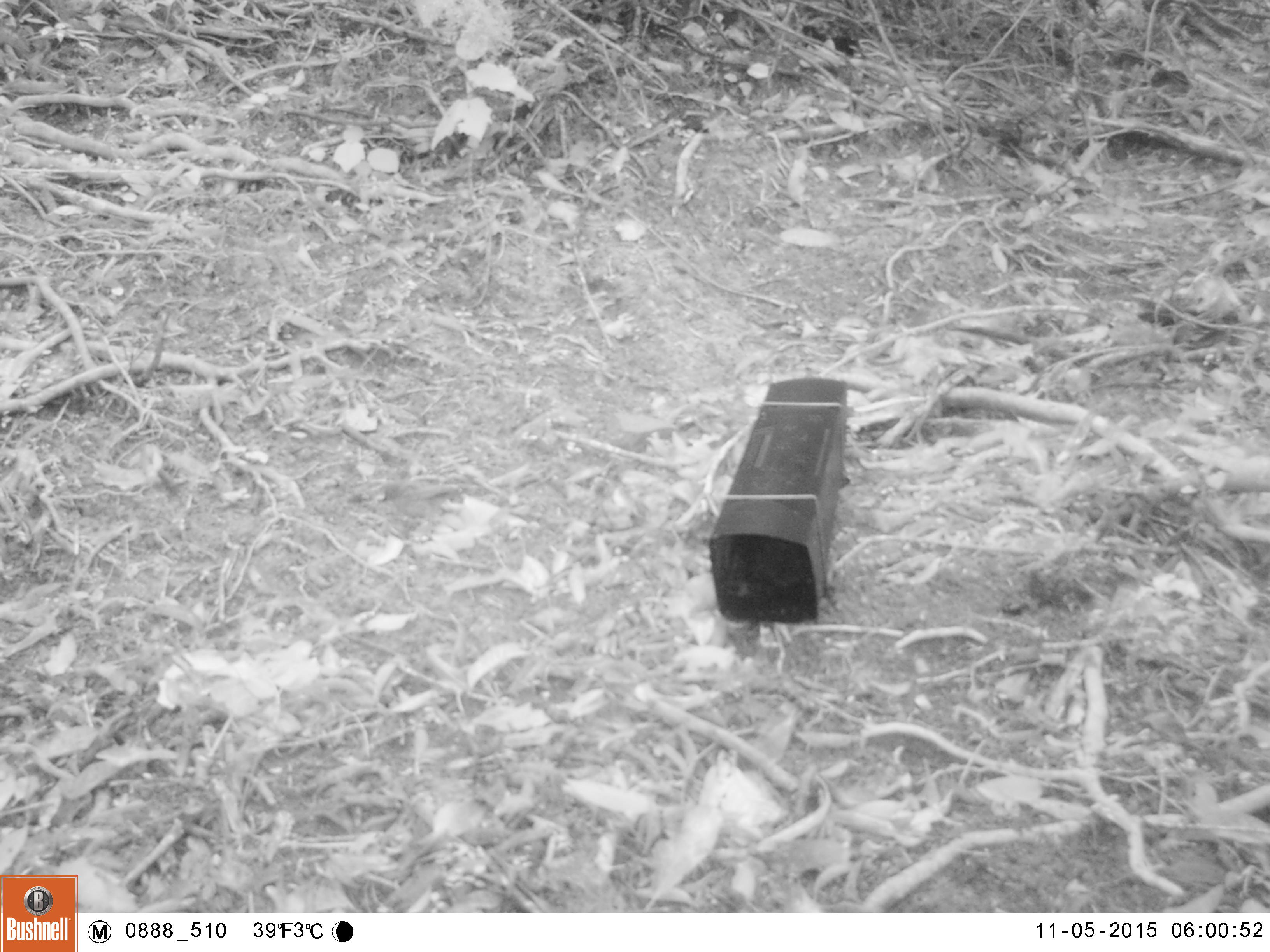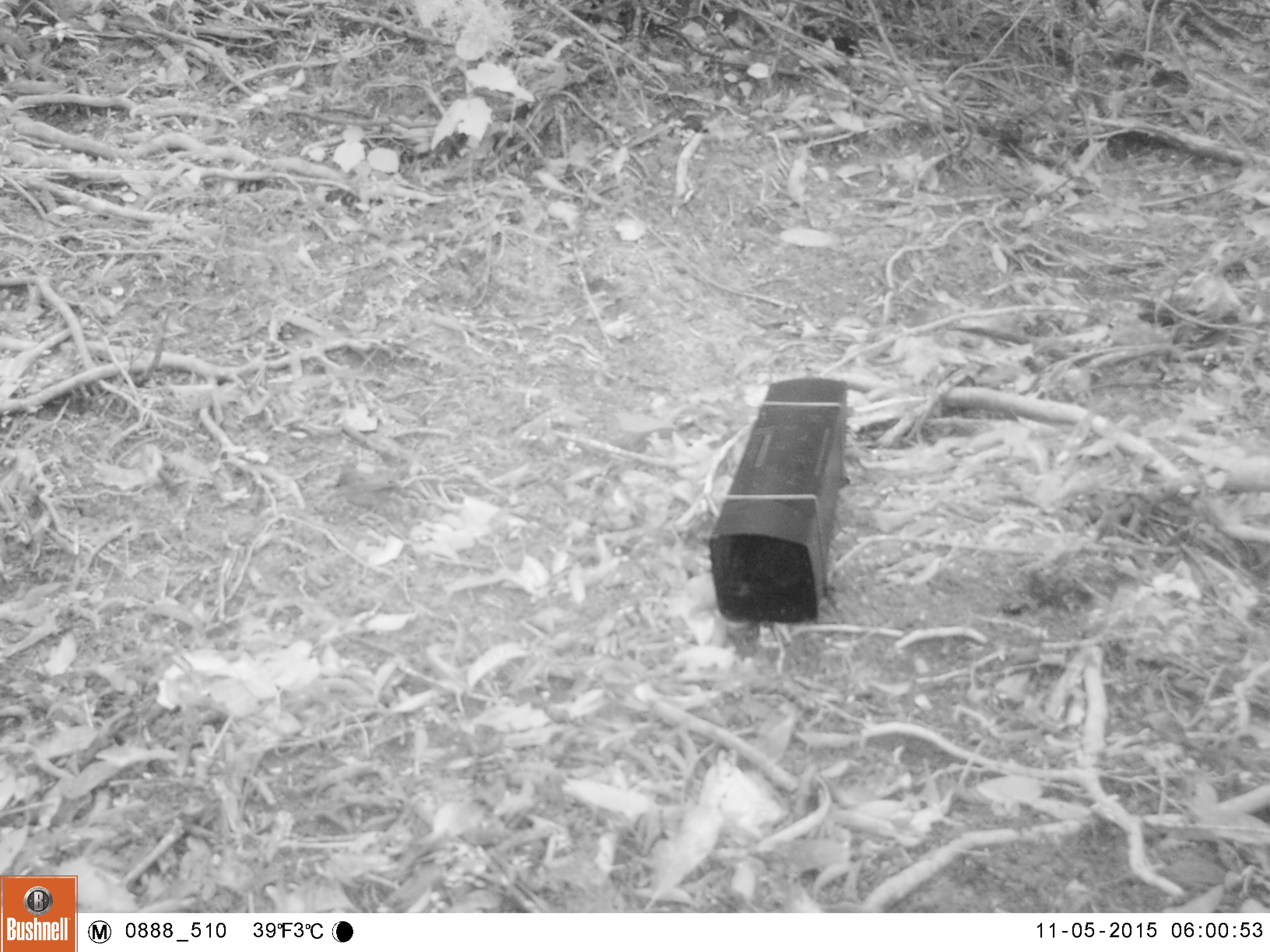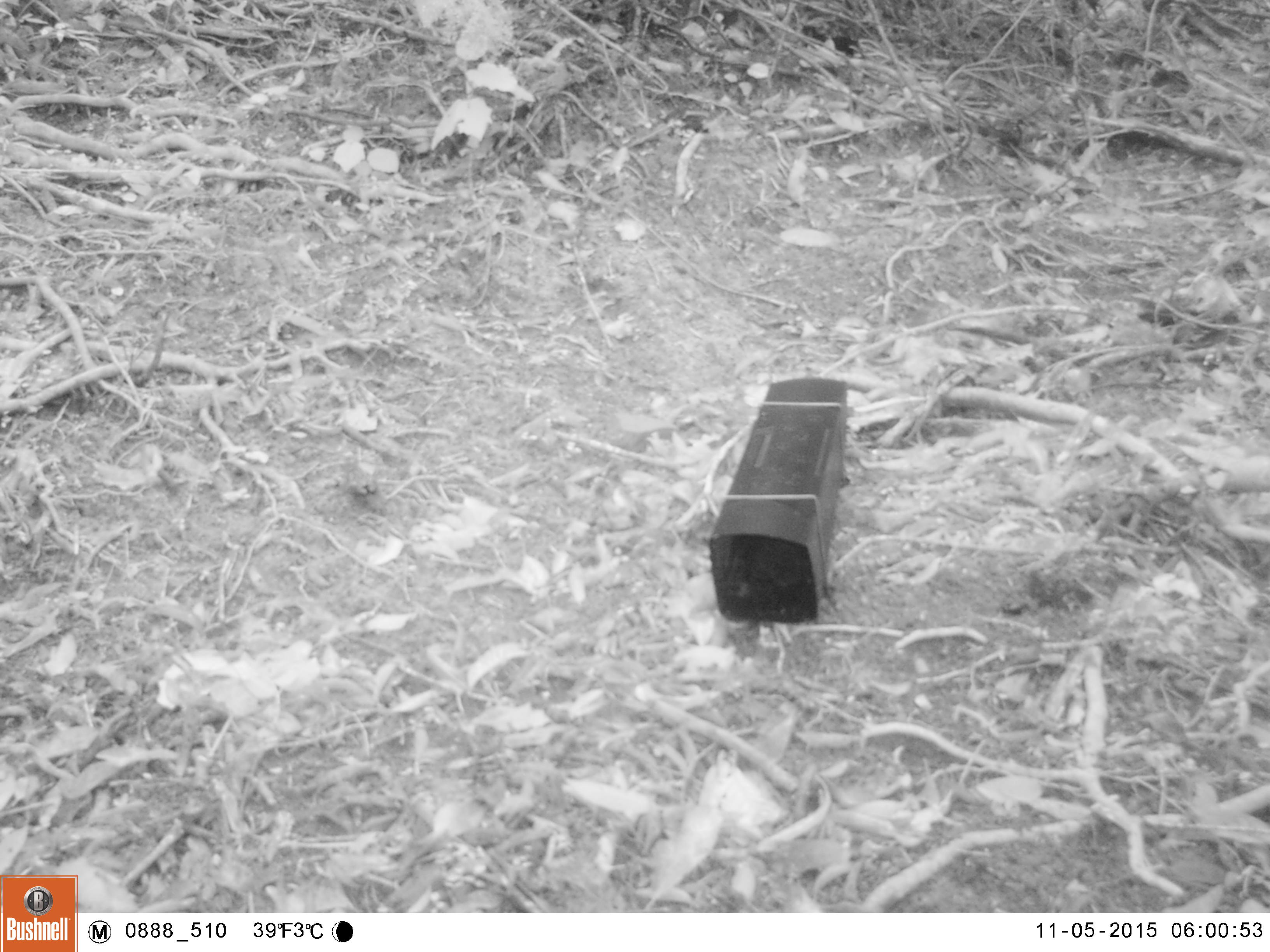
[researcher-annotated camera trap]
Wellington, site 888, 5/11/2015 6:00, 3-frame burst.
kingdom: Animalia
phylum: Chordata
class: Aves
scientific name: Aves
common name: bird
Bird (Aves).